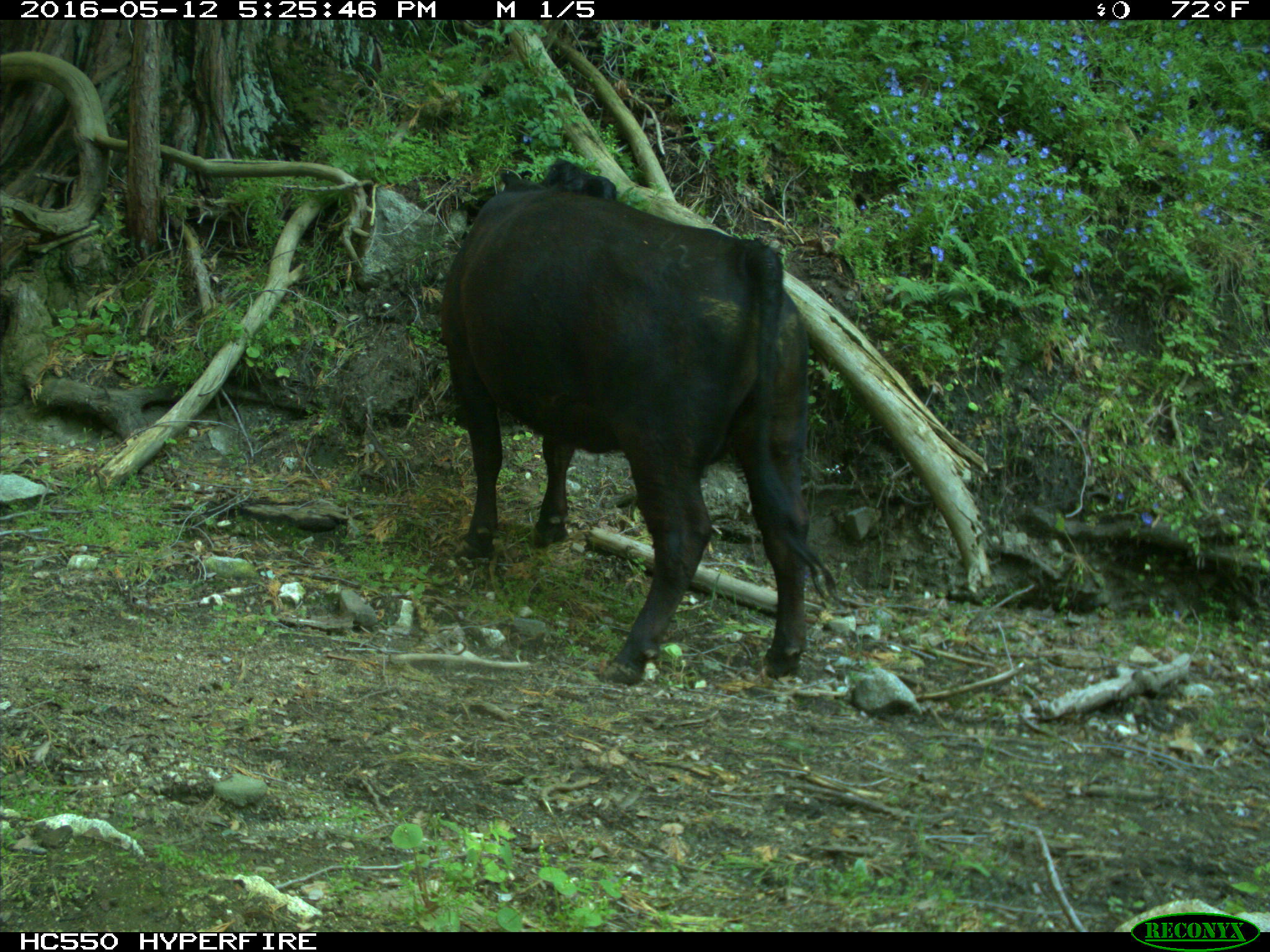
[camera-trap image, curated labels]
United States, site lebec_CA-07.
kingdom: Animalia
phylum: Chordata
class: Mammalia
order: Artiodactyla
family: Bovidae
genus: Bos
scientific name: Bos taurus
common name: domestic cow